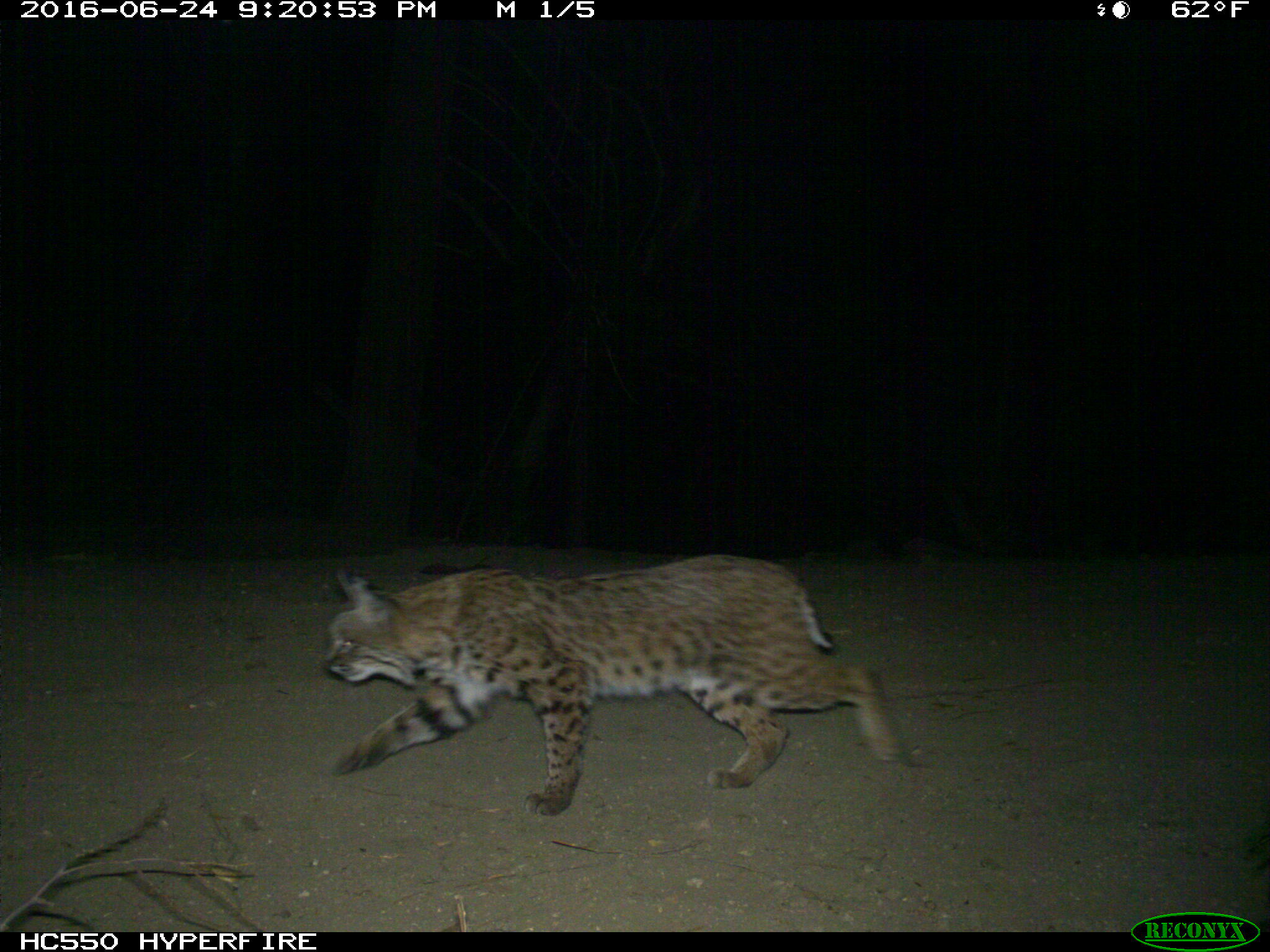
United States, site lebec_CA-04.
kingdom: Animalia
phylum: Chordata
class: Mammalia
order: Carnivora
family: Felidae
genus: Lynx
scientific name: Lynx rufus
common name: bobcat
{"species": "Lynx rufus (bobcat)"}